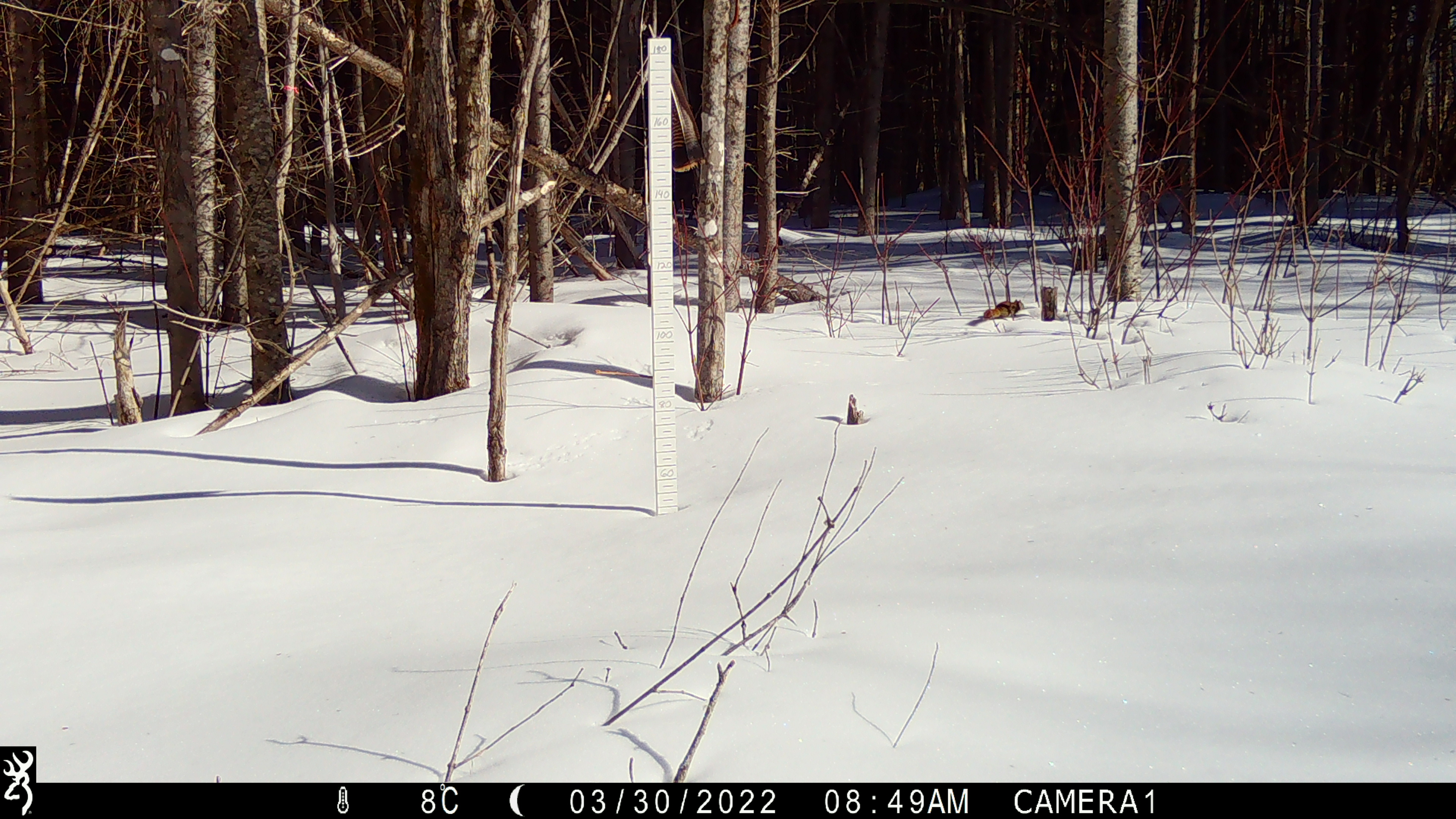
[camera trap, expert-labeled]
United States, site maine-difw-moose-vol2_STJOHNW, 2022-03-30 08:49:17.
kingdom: Animalia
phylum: Chordata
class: Mammalia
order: Rodentia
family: Sciuridae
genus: Tamiasciurus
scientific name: Tamiasciurus hudsonicus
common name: red squirrel